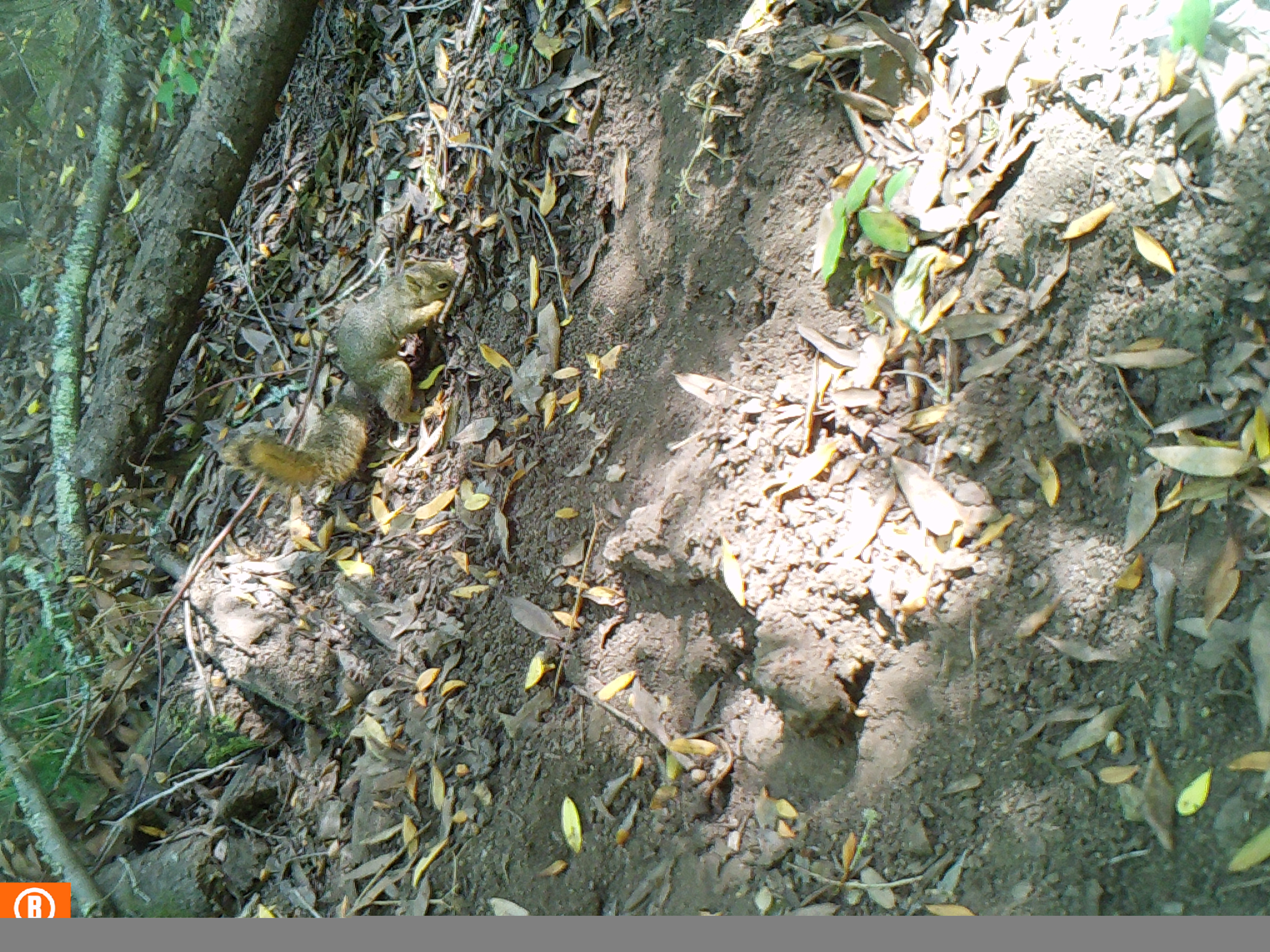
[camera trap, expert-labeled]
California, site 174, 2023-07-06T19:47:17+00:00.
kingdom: Animalia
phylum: Chordata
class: Mammalia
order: Rodentia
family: Sciuridae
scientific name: Sciuridae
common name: squirrel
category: unknown squirrel